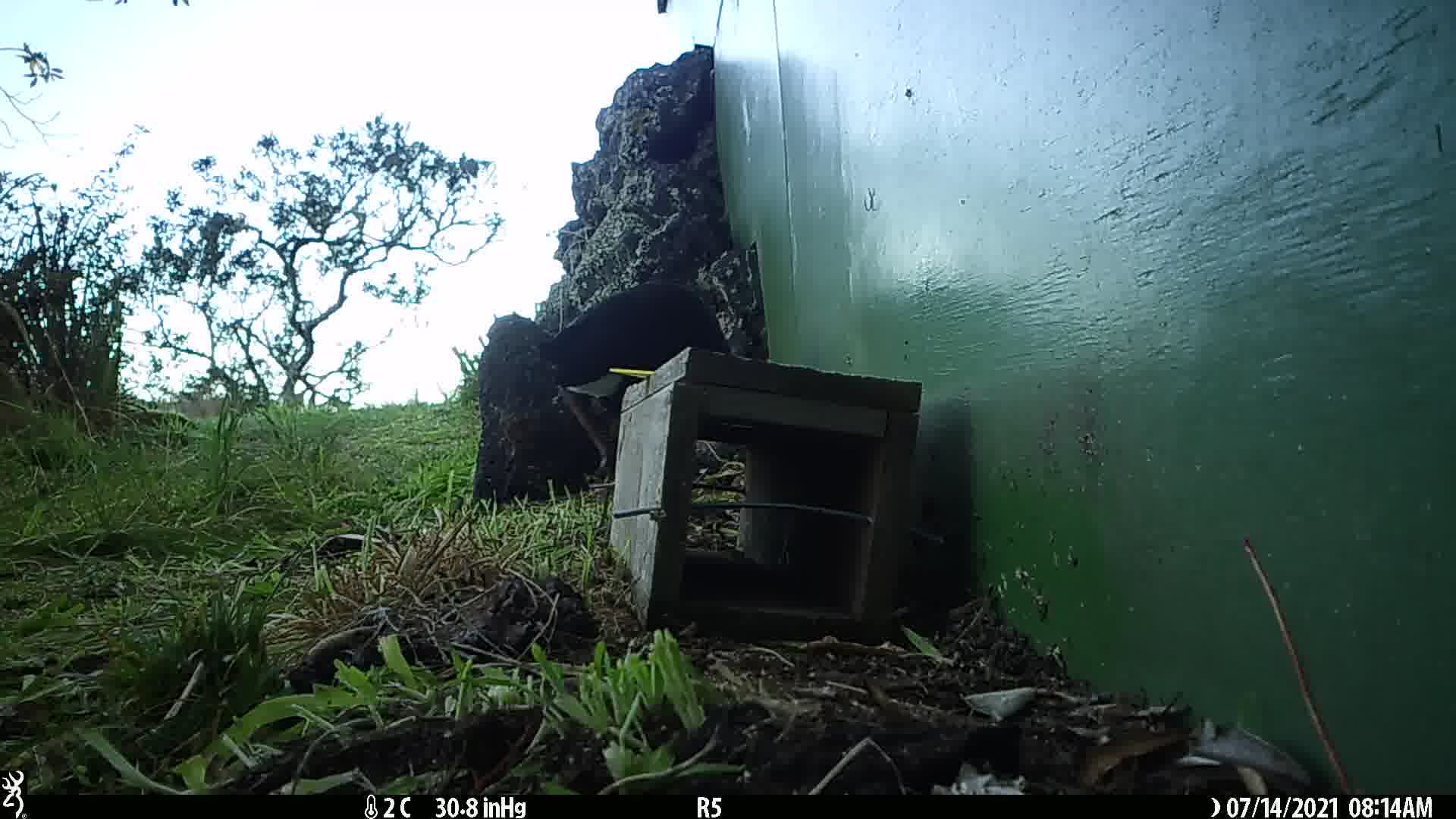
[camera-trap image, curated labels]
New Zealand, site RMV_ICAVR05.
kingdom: Animalia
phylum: Chordata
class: Aves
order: Gruiformes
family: Rallidae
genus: Porphyrio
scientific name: Porphyrio melanotus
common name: australasian swamphen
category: pukeko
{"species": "pukeko (australasian swamphen) (Porphyrio melanotus)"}